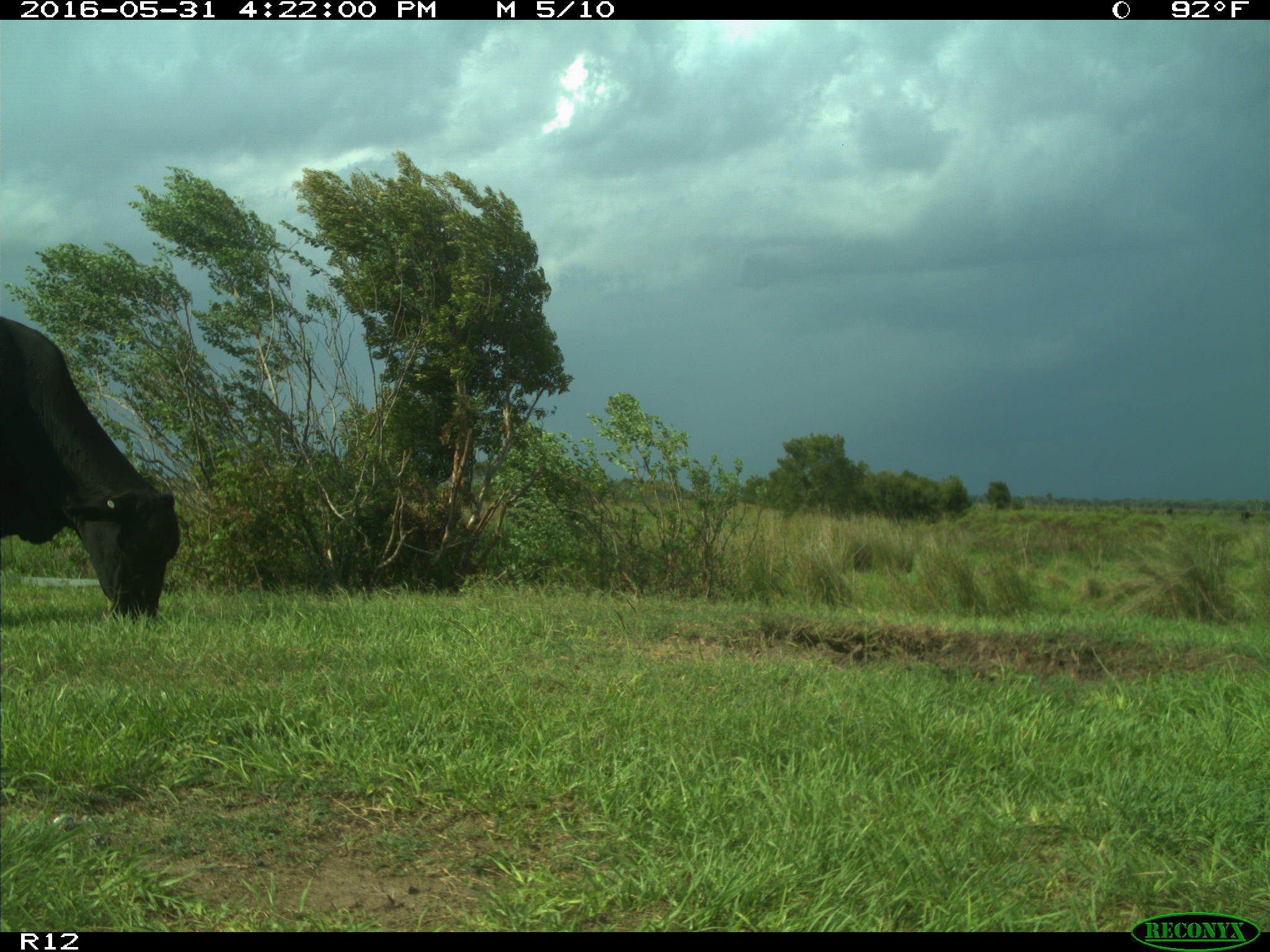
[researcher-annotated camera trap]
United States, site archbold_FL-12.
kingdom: Animalia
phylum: Chordata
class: Mammalia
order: Artiodactyla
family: Bovidae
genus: Bos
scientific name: Bos taurus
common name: domestic cow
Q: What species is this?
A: Bos taurus (domestic cow).